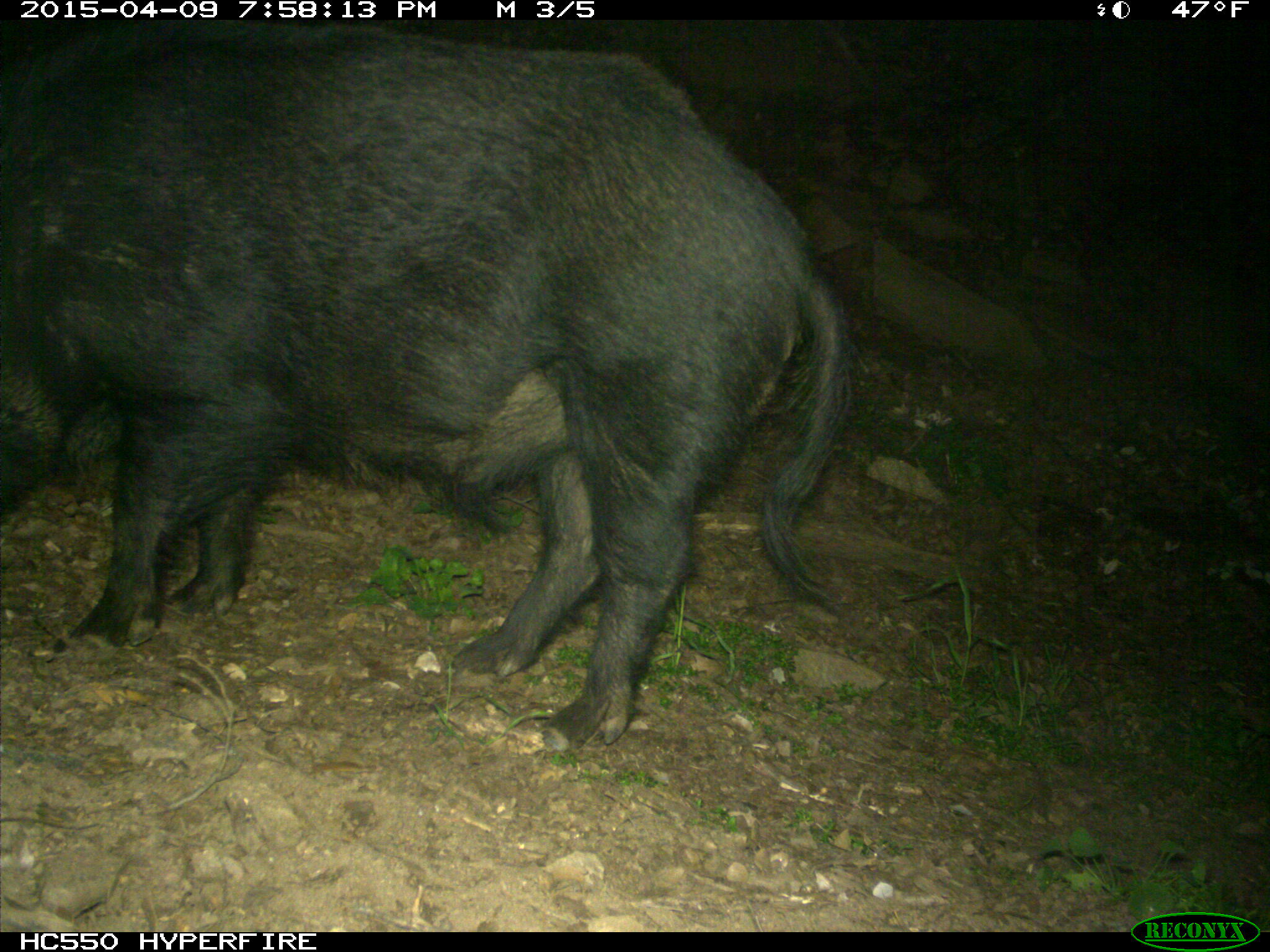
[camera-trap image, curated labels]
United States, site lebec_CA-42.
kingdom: Animalia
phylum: Chordata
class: Mammalia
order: Artiodactyla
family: Suidae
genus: Sus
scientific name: Sus scrofa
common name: wild boar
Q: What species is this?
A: Sus scrofa (wild boar).